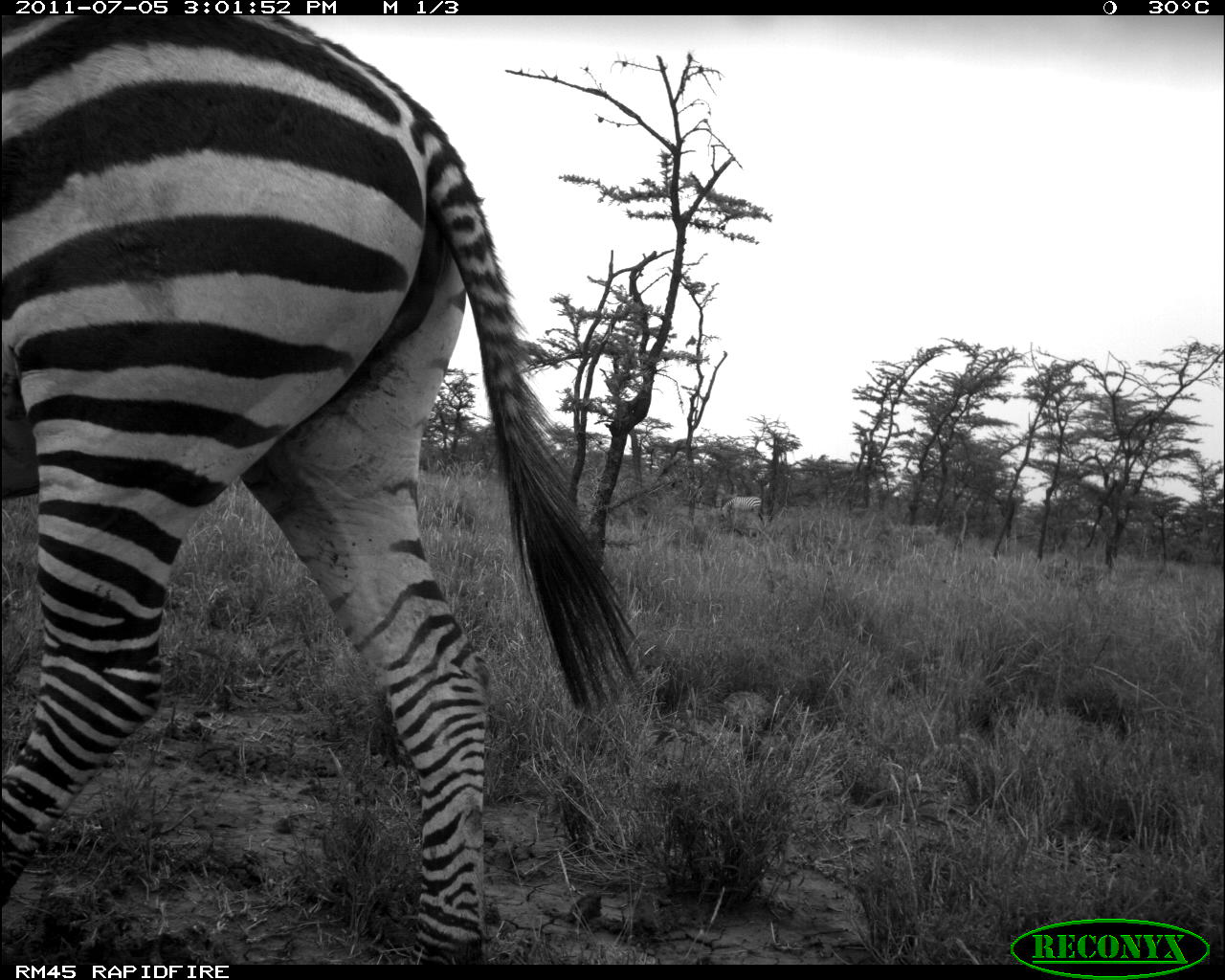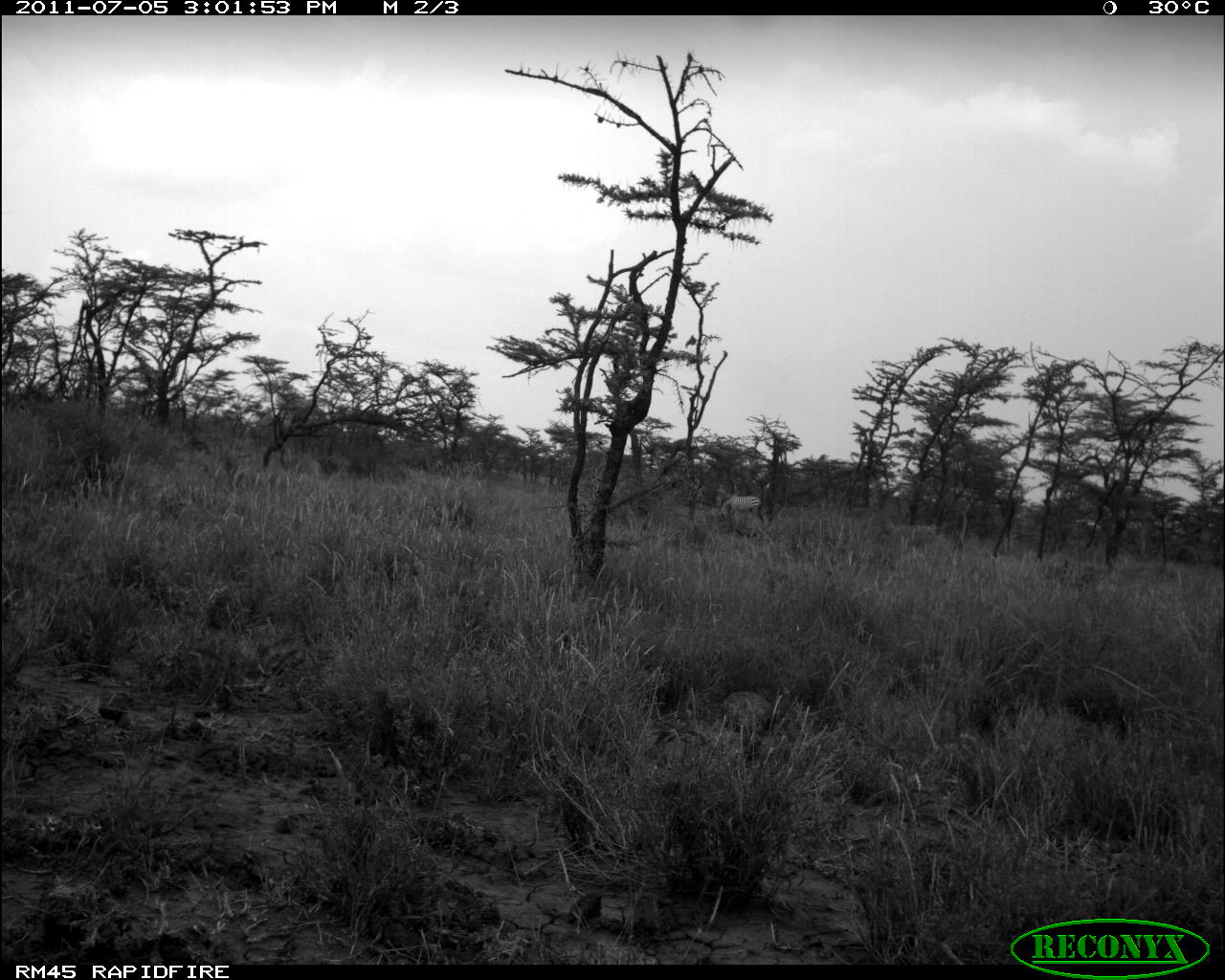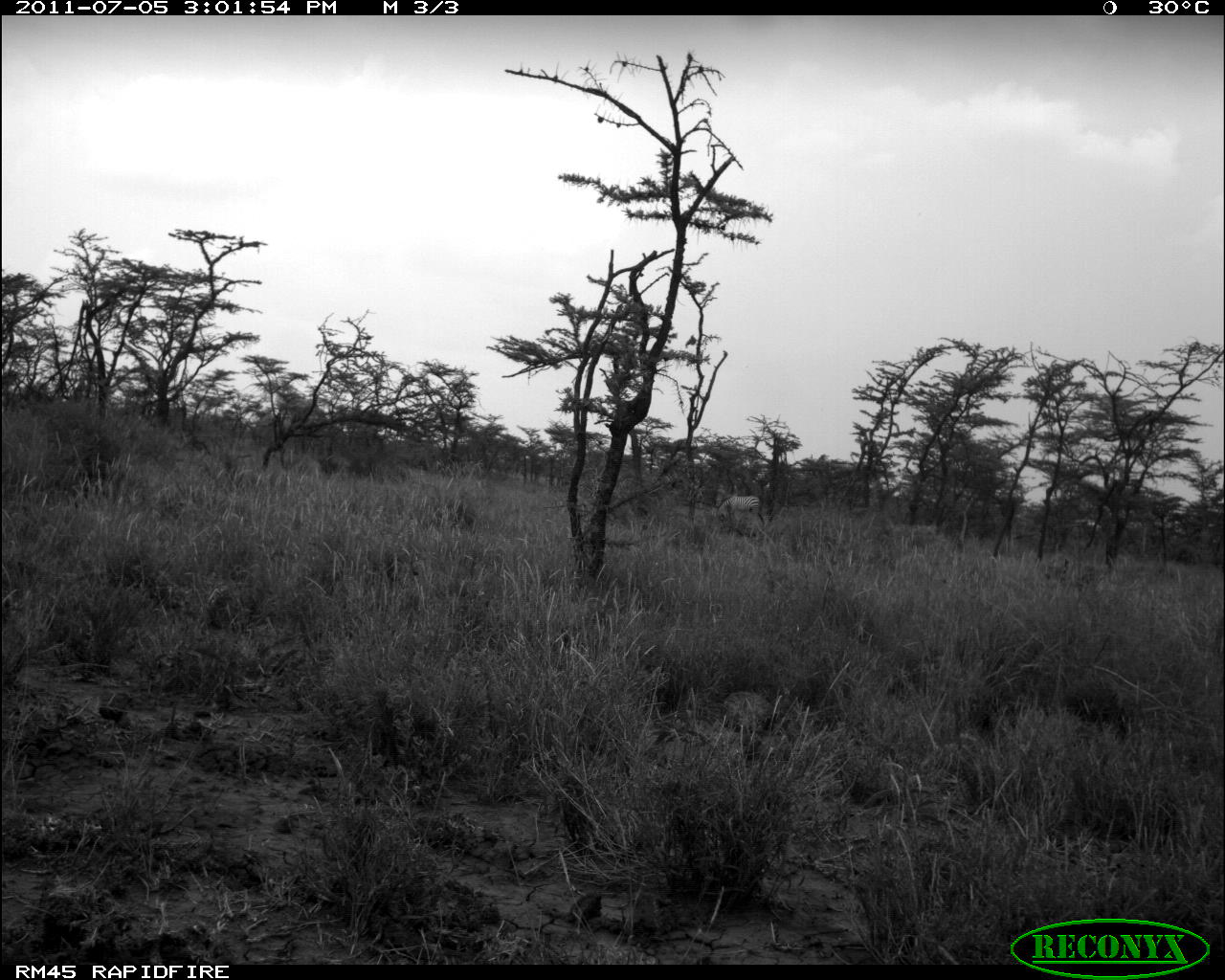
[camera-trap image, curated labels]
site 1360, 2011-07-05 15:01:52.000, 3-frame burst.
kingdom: Animalia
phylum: Chordata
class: Mammalia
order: Perissodactyla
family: Equidae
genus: Equus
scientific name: Equus quagga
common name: plains zebra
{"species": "Equus quagga (plains zebra)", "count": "2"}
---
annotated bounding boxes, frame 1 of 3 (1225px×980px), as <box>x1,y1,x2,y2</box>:
equus quagga: <box>3,14,646,965</box>; <box>717,495,766,530</box>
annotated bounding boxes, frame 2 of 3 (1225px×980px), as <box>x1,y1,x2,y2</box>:
equus quagga: <box>717,495,766,539</box>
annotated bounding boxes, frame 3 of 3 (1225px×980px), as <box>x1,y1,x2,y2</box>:
equus quagga: <box>717,495,764,530</box>